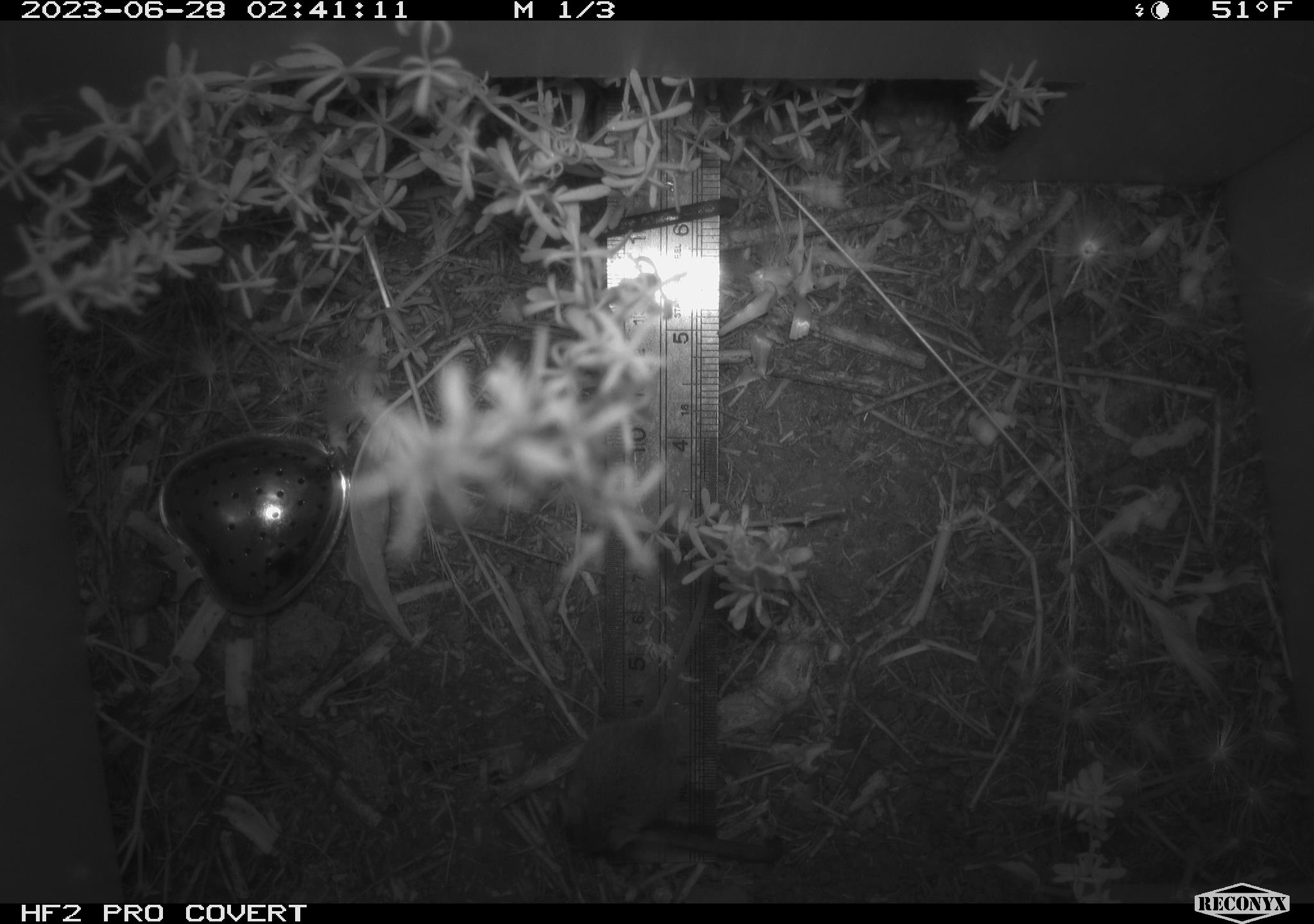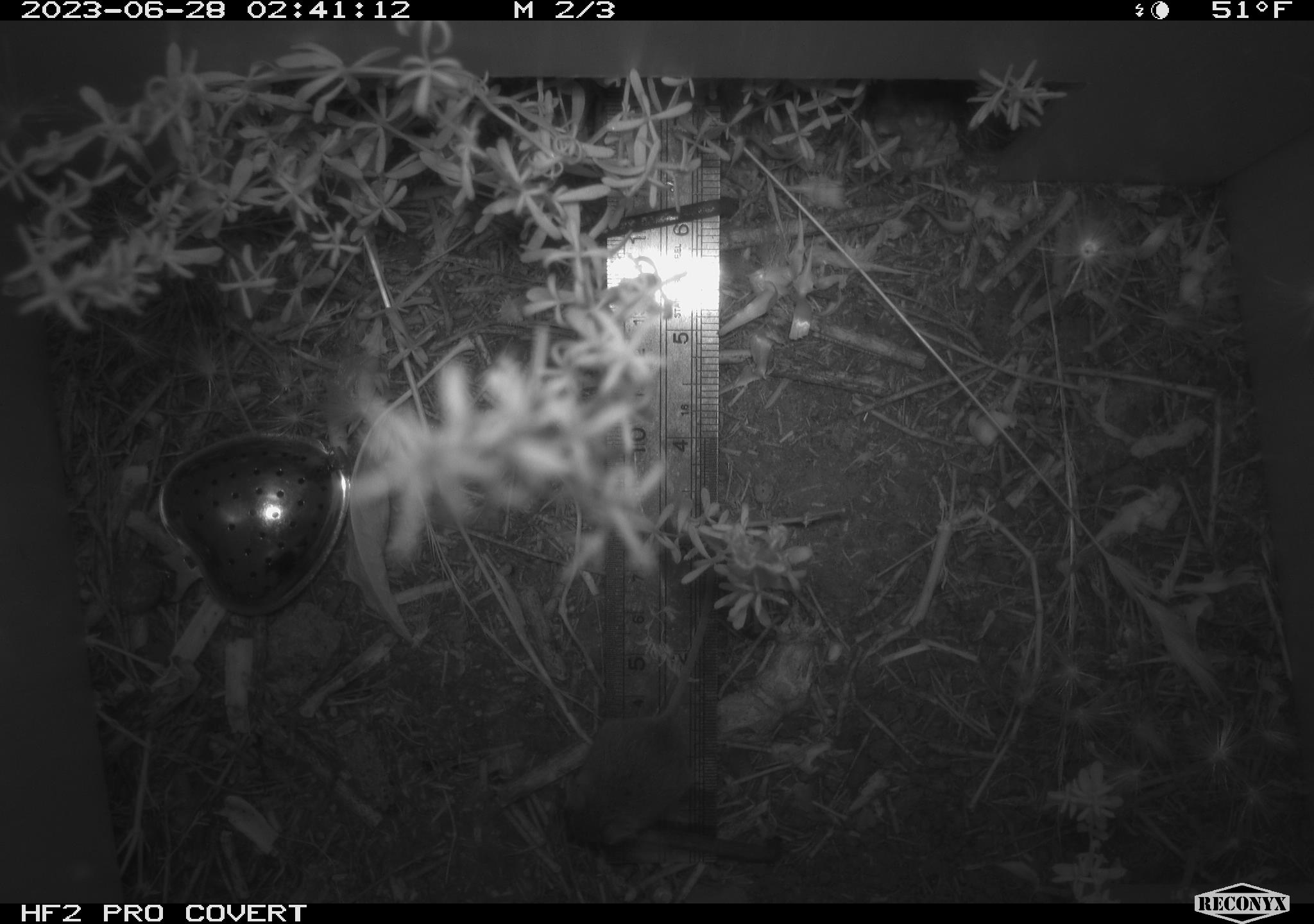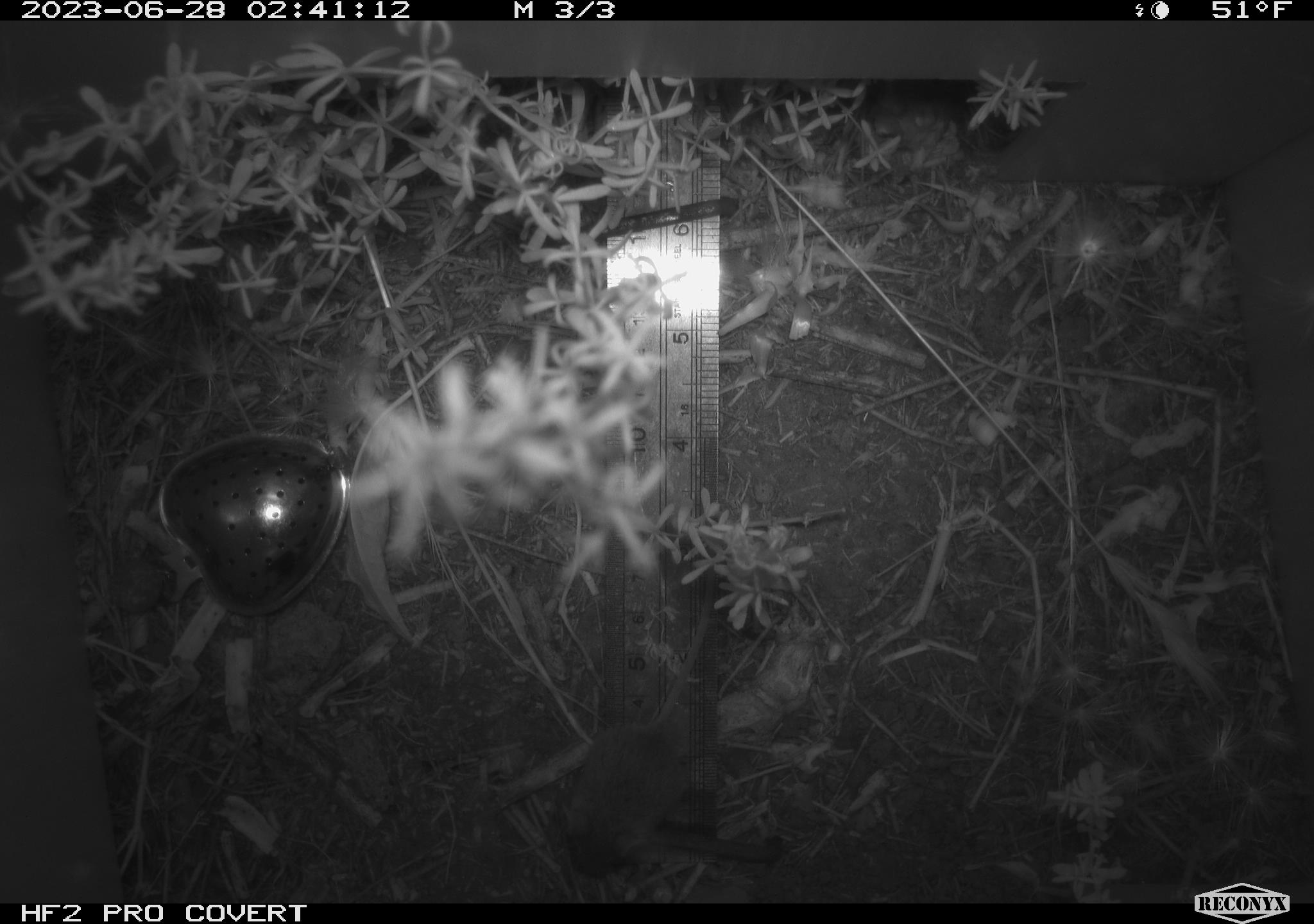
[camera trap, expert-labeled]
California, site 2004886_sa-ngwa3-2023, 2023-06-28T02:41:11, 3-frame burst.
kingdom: Animalia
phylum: Chordata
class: Mammalia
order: Rodentia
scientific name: Rodentia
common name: mouse species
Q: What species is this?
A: Mouse species (Rodentia).